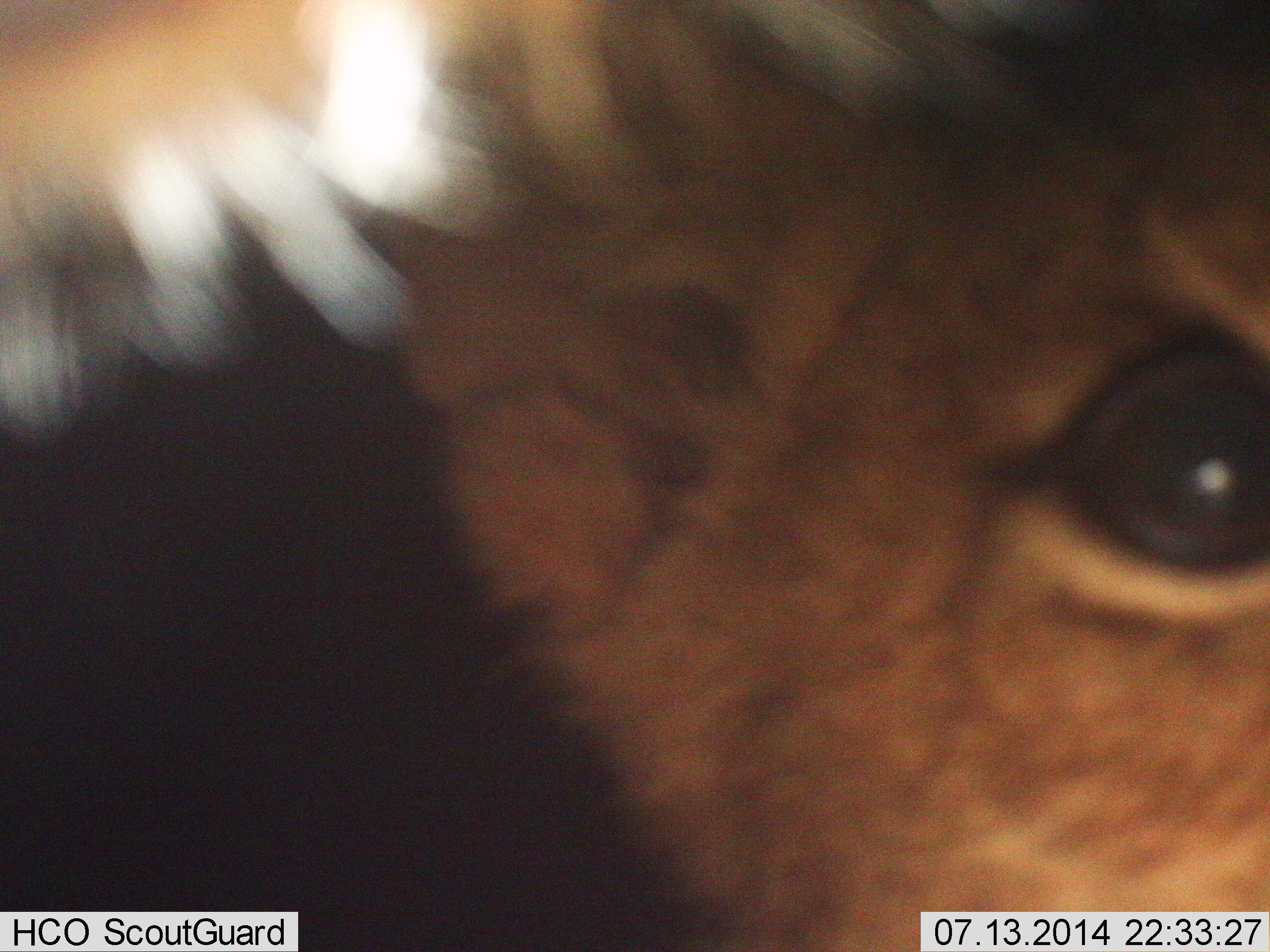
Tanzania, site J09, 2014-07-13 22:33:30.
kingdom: Animalia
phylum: Chordata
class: Mammalia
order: Carnivora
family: Felidae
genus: Panthera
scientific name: Panthera leo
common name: lion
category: lionfemale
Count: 1.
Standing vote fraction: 90%.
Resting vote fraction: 0%.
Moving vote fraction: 0%.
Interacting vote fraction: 20%.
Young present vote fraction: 50%.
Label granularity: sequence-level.